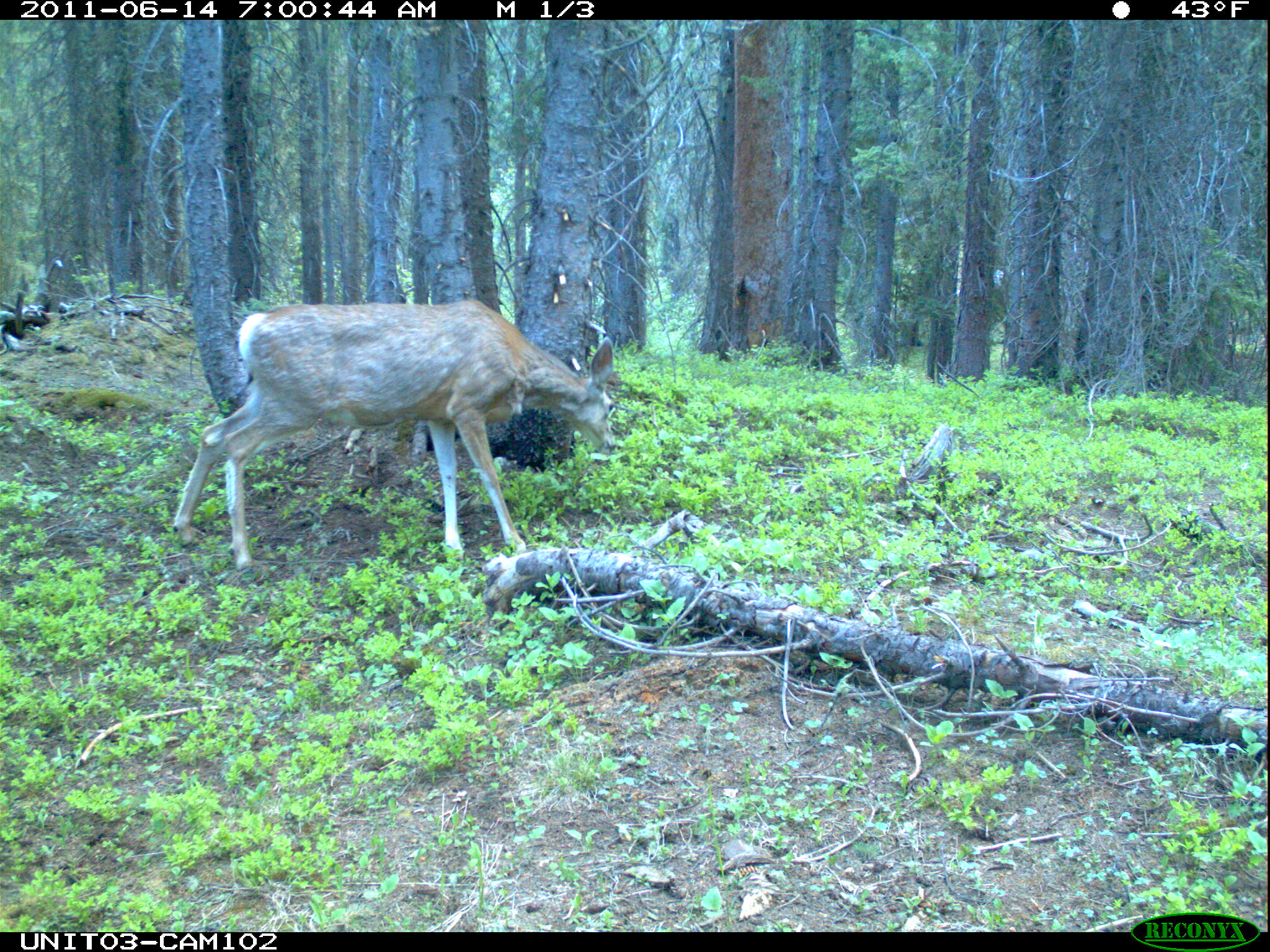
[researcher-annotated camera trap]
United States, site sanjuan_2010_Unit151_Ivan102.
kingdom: Animalia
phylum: Chordata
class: Mammalia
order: Artiodactyla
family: Cervidae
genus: Odocoileus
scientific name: Odocoileus hemionus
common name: mule deer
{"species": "Odocoileus hemionus (mule deer)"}